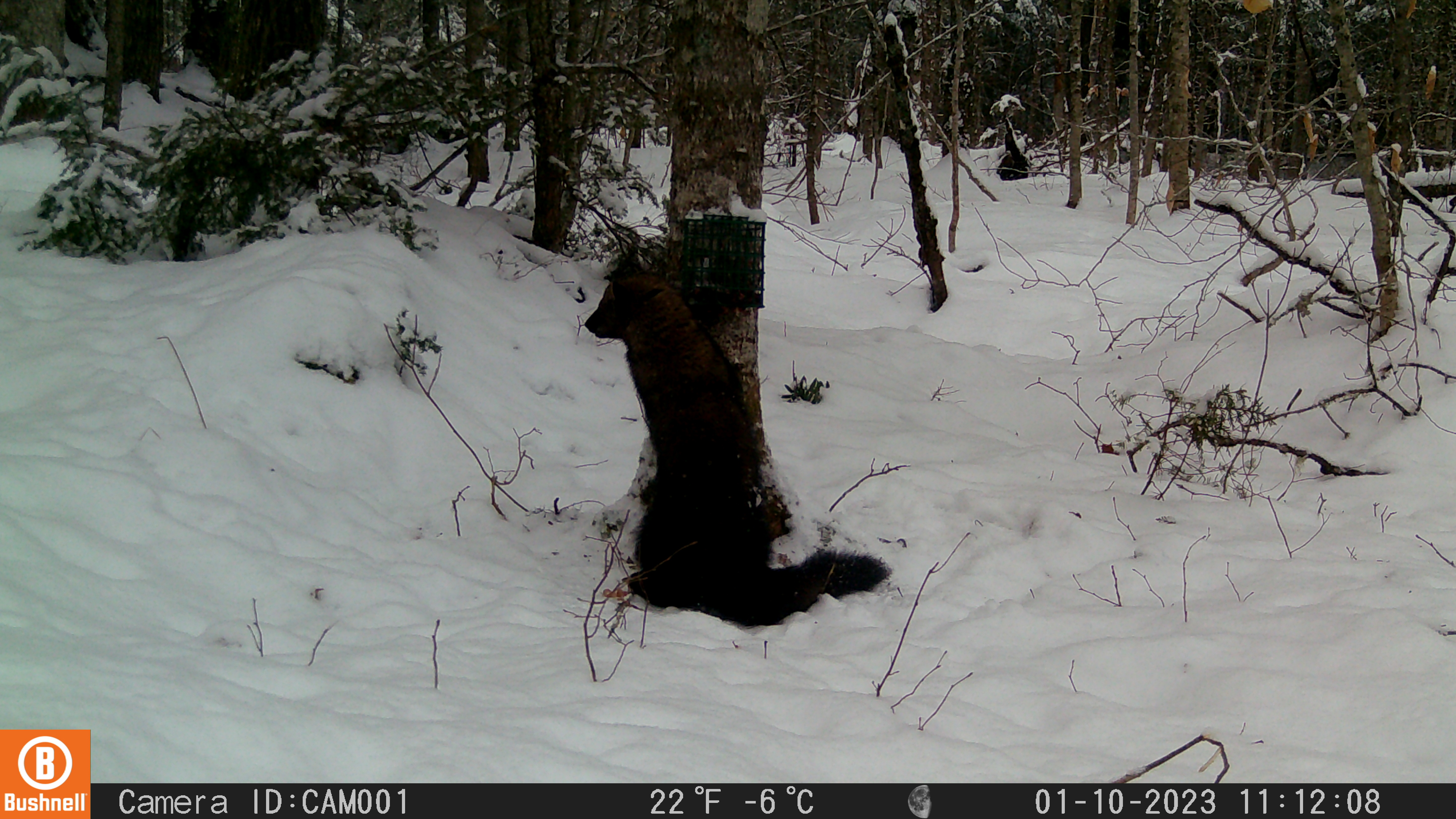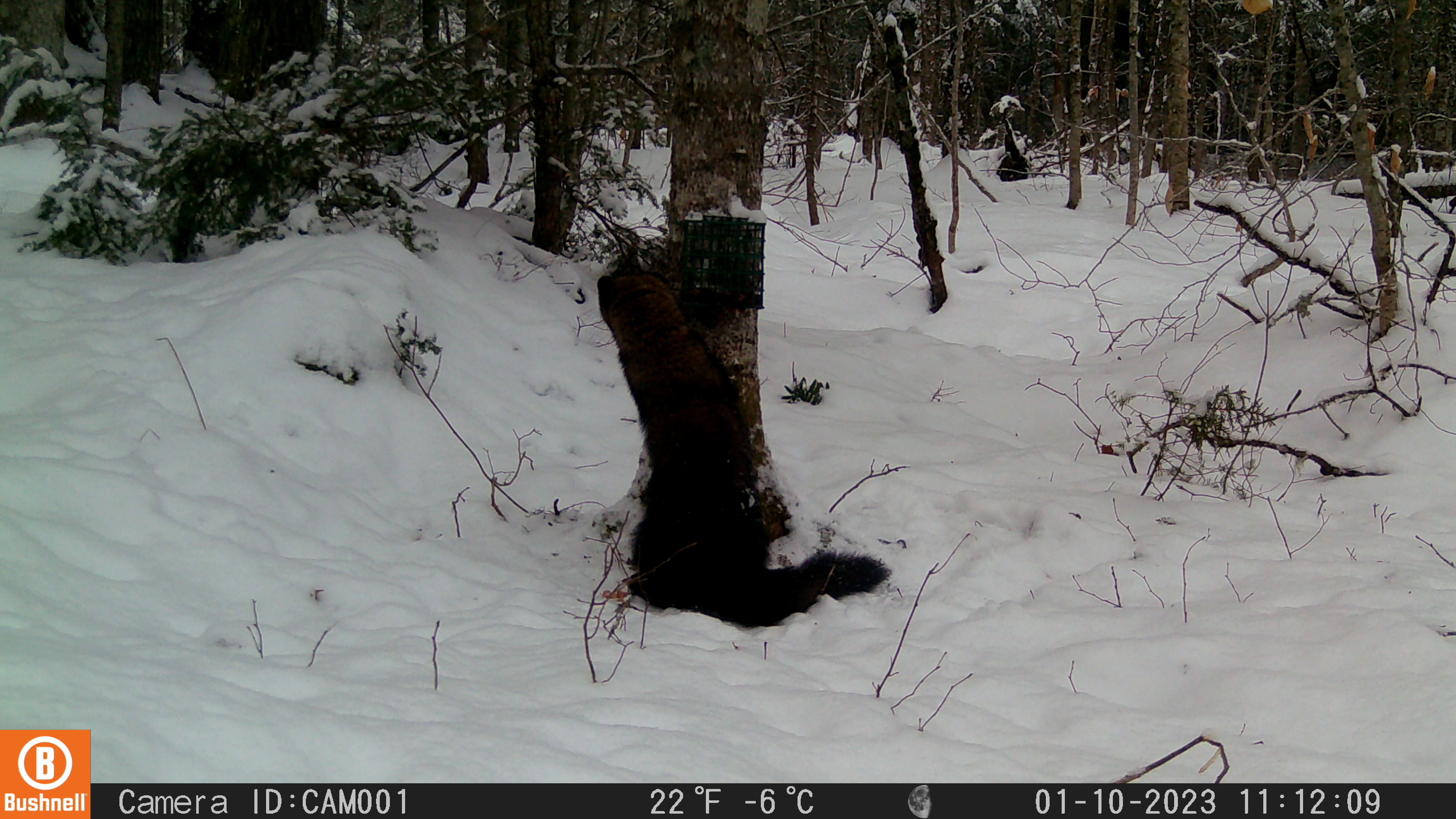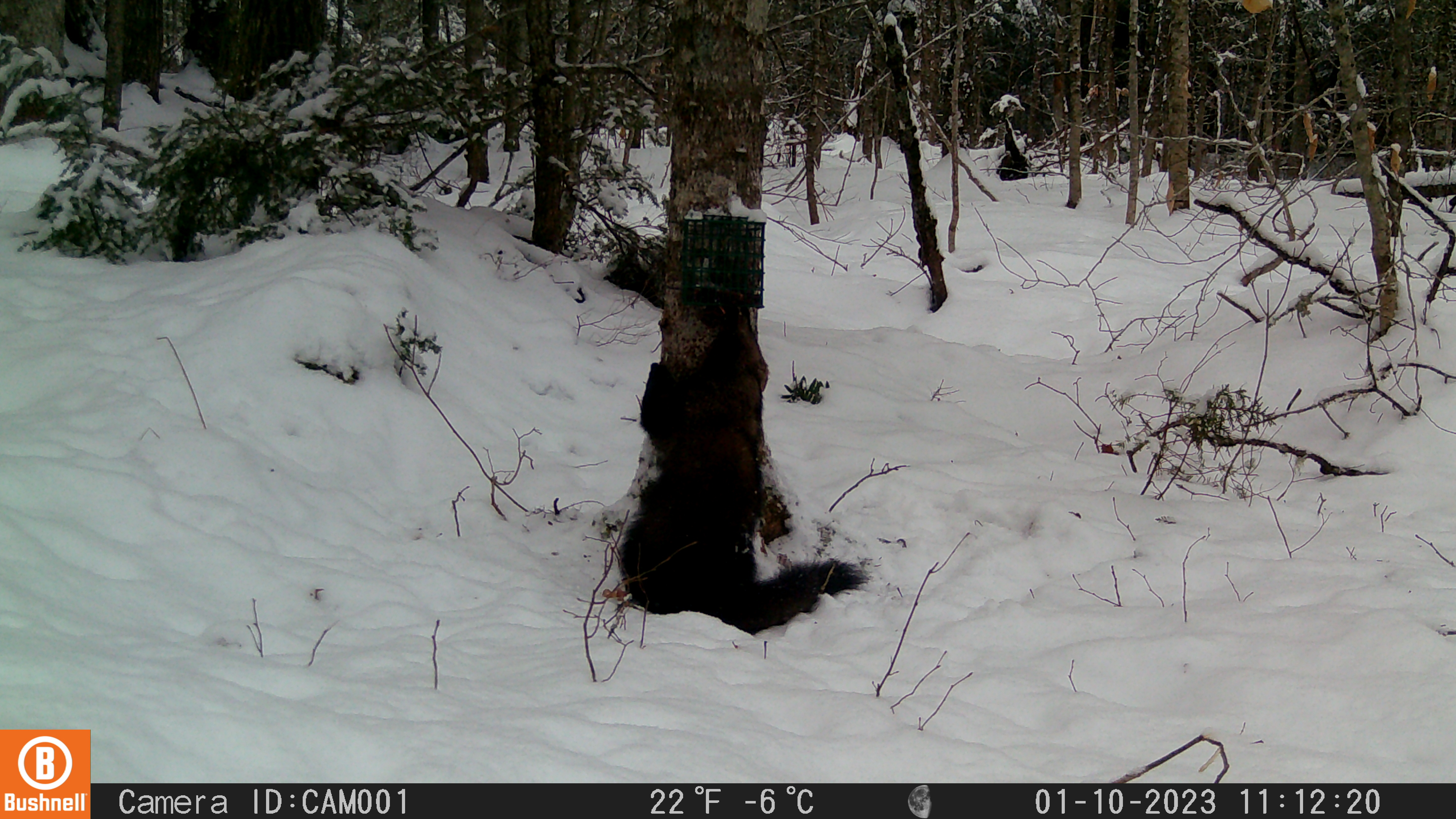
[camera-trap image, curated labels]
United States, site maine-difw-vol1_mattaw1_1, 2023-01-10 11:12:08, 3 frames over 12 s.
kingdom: Animalia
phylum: Chordata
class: Mammalia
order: Carnivora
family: Mustelidae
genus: Pekania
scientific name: Pekania pennanti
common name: fisher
Fisher (Pekania pennanti).